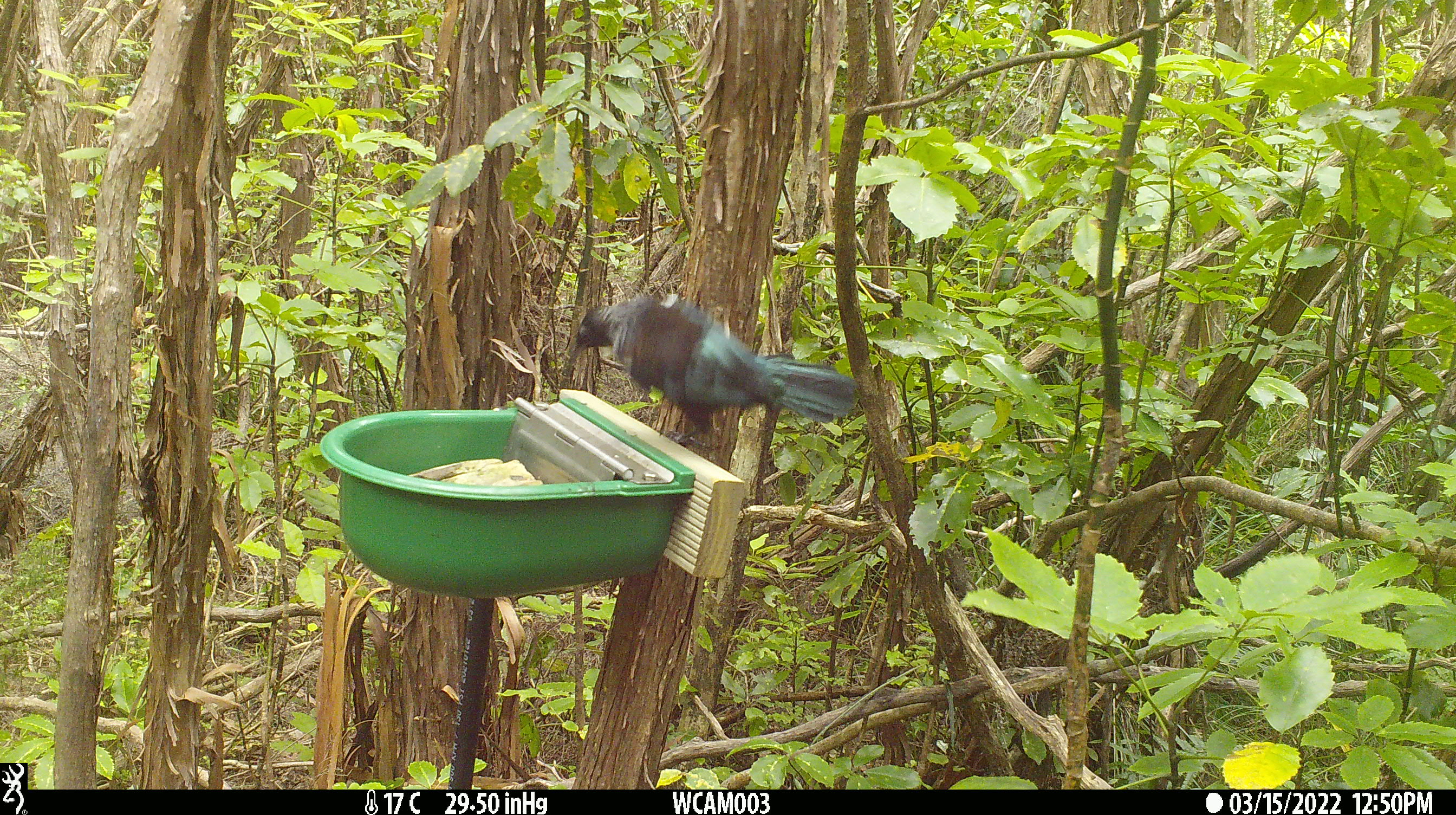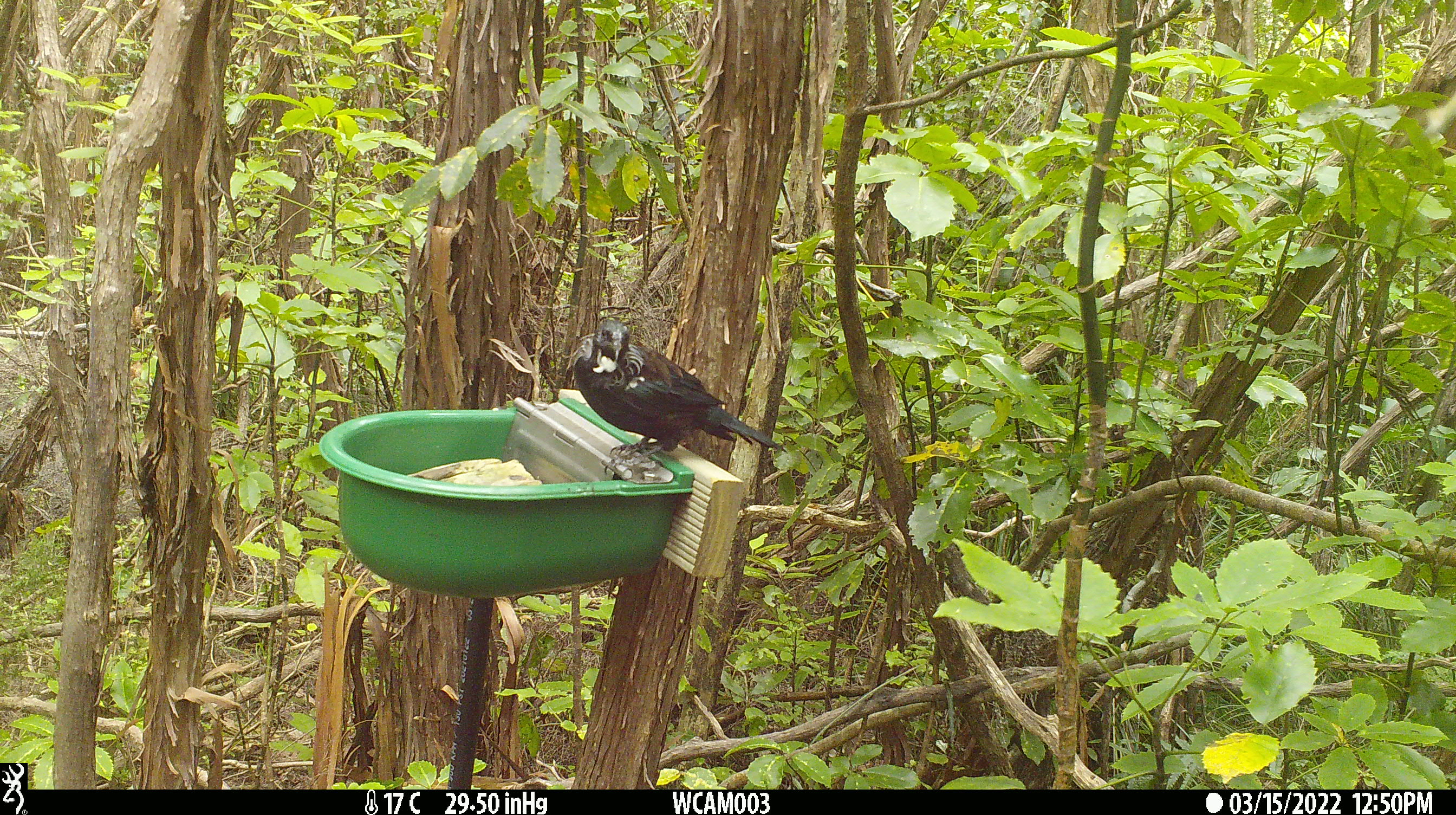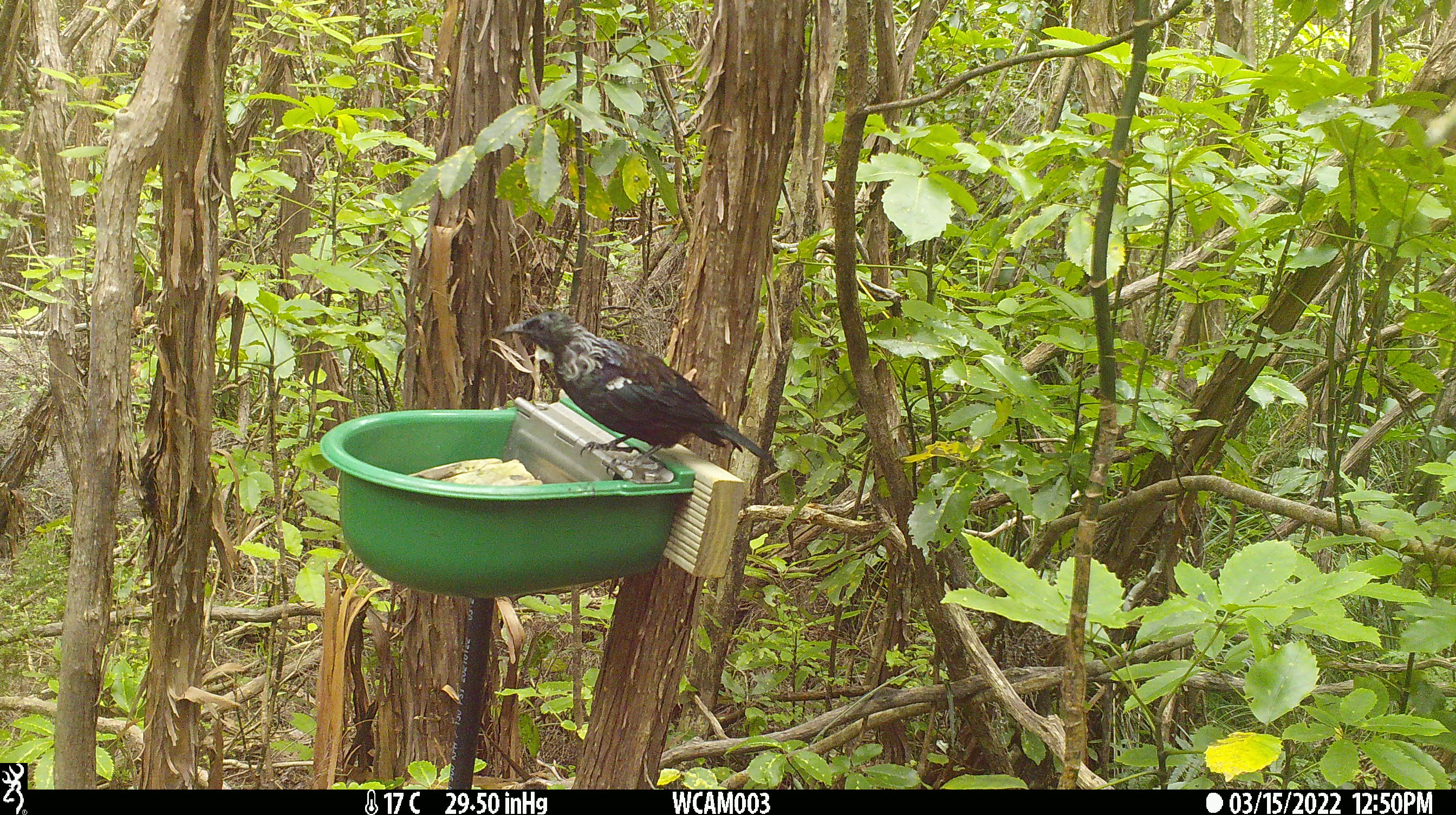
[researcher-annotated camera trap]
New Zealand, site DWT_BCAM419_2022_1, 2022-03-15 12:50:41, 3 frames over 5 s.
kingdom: Animalia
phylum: Chordata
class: Aves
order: Passeriformes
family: Meliphagidae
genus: Prosthemadera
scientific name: Prosthemadera novaeseelandiae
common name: tui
Tui (Prosthemadera novaeseelandiae).